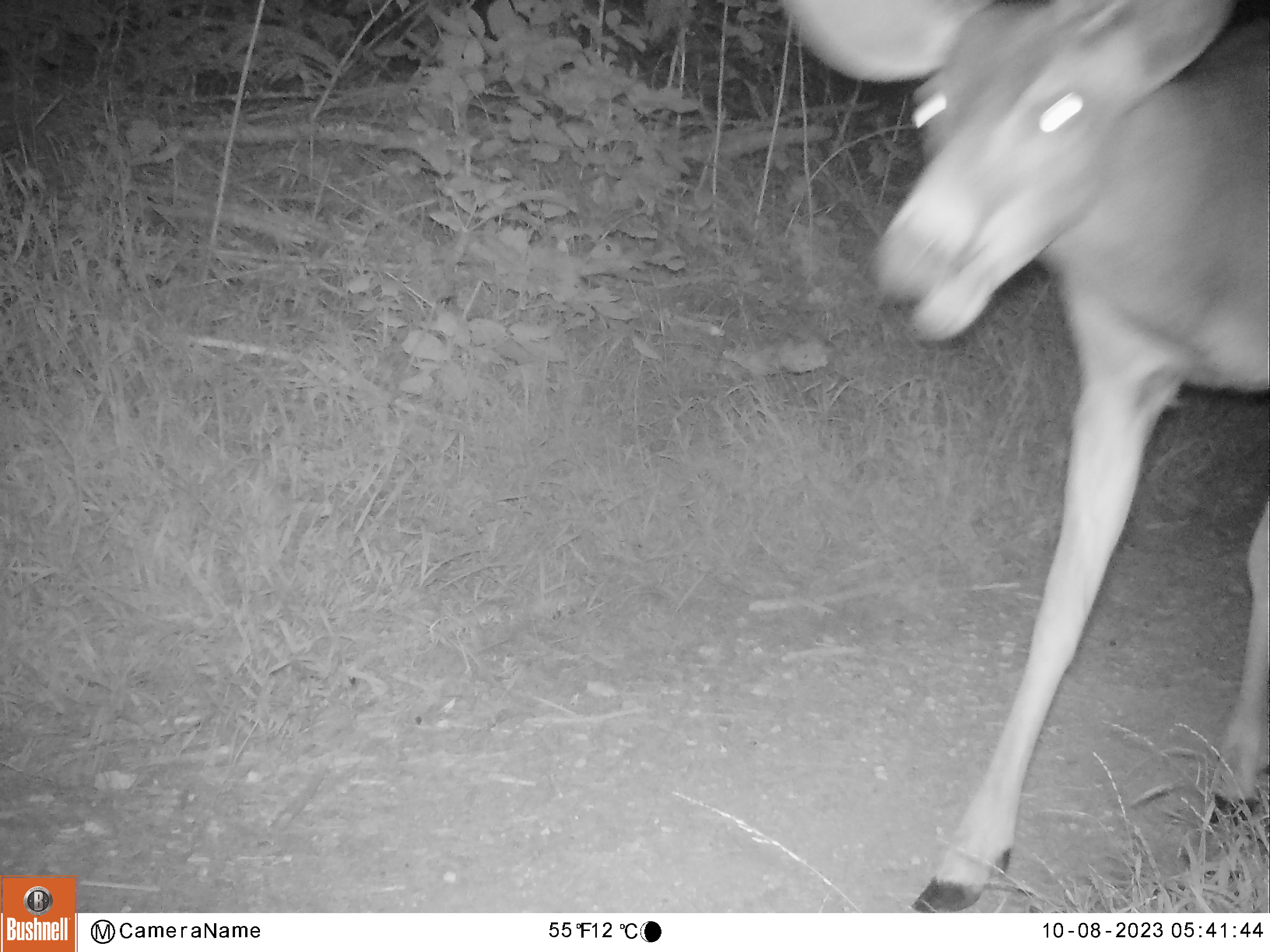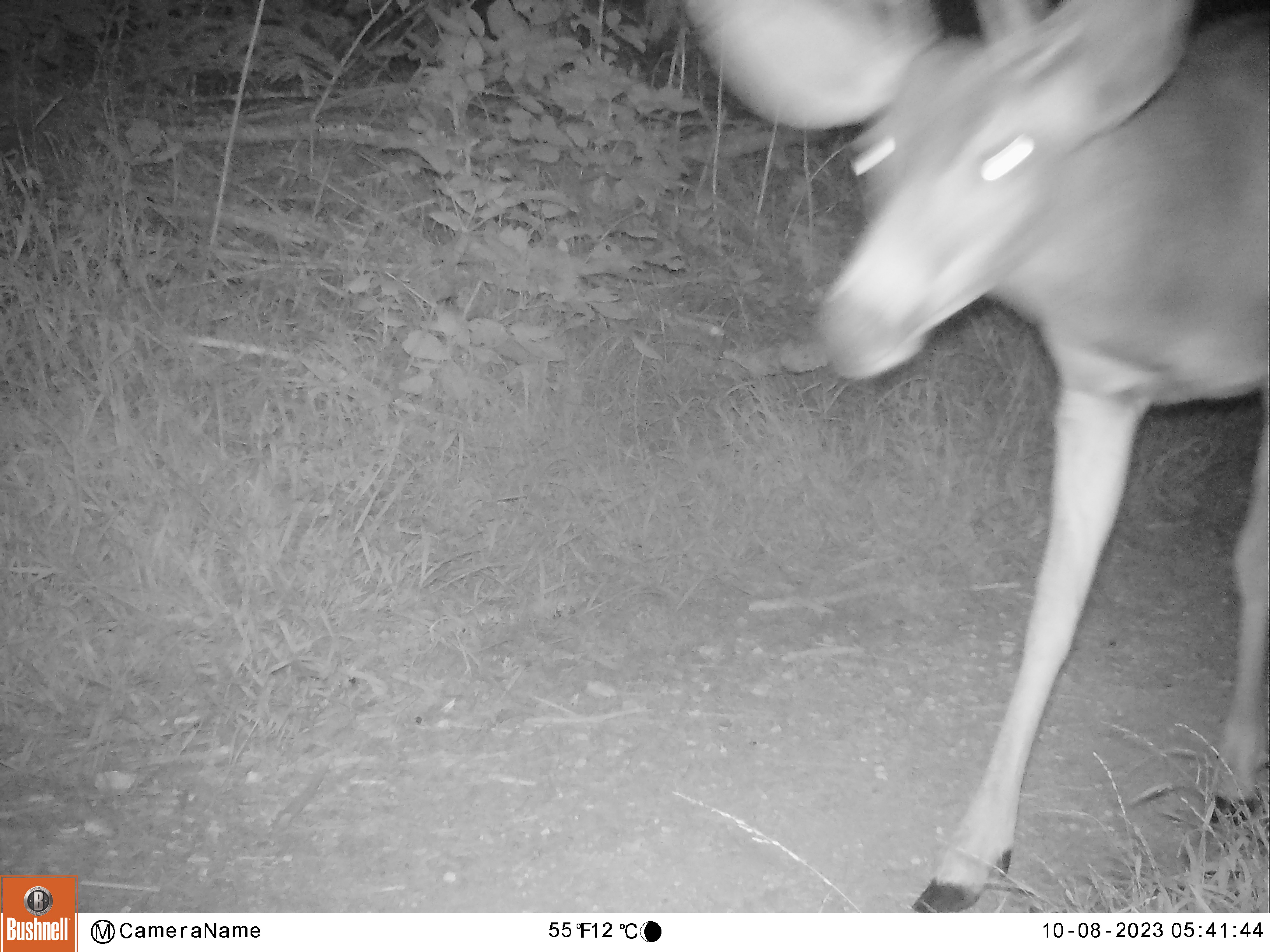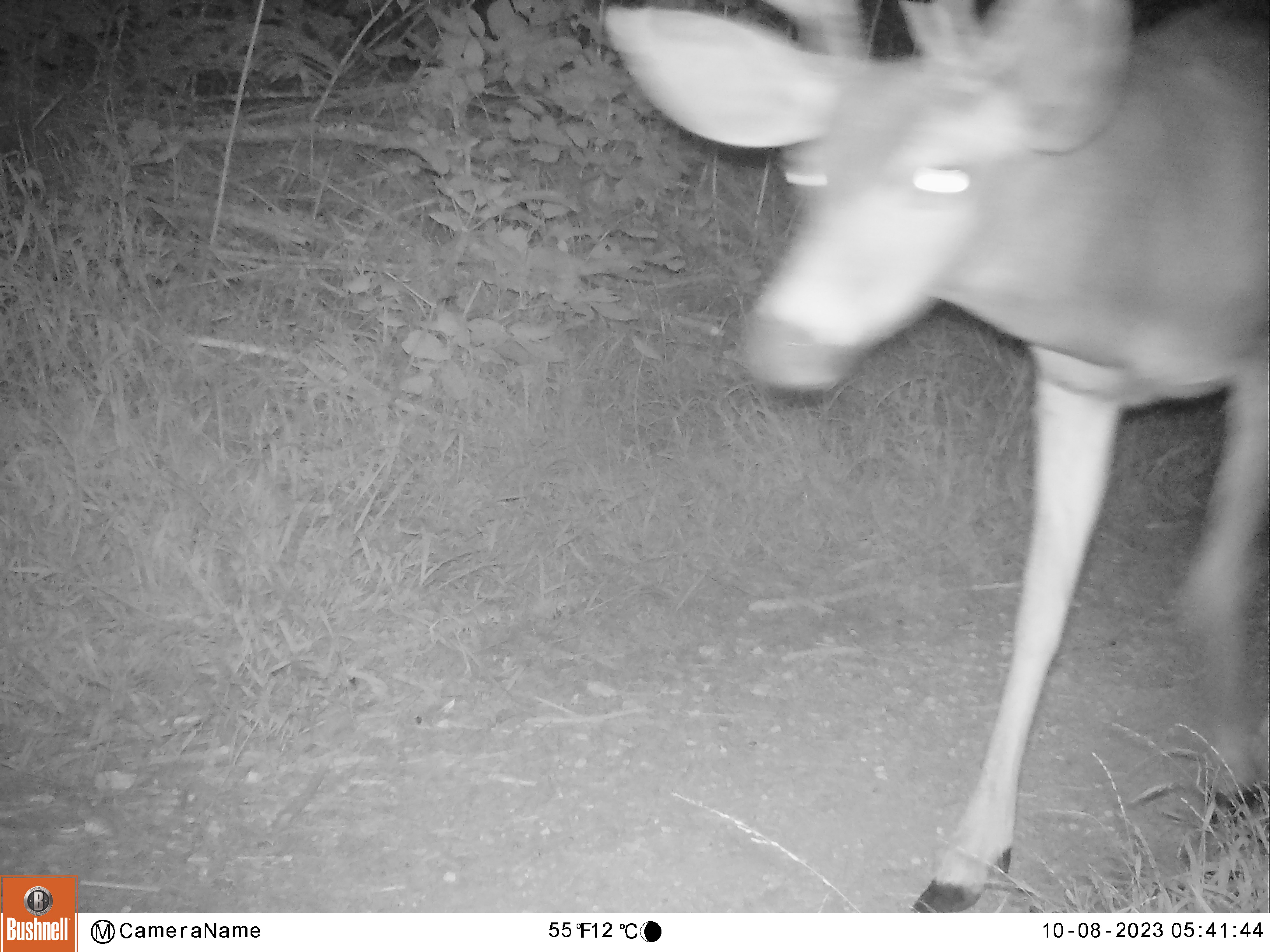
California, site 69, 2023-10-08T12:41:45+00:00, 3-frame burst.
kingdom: Animalia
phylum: Chordata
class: Mammalia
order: Artiodactyla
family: Cervidae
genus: Odocoileus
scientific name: Odocoileus hemionus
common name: mule deer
Mule deer (Odocoileus hemionus).